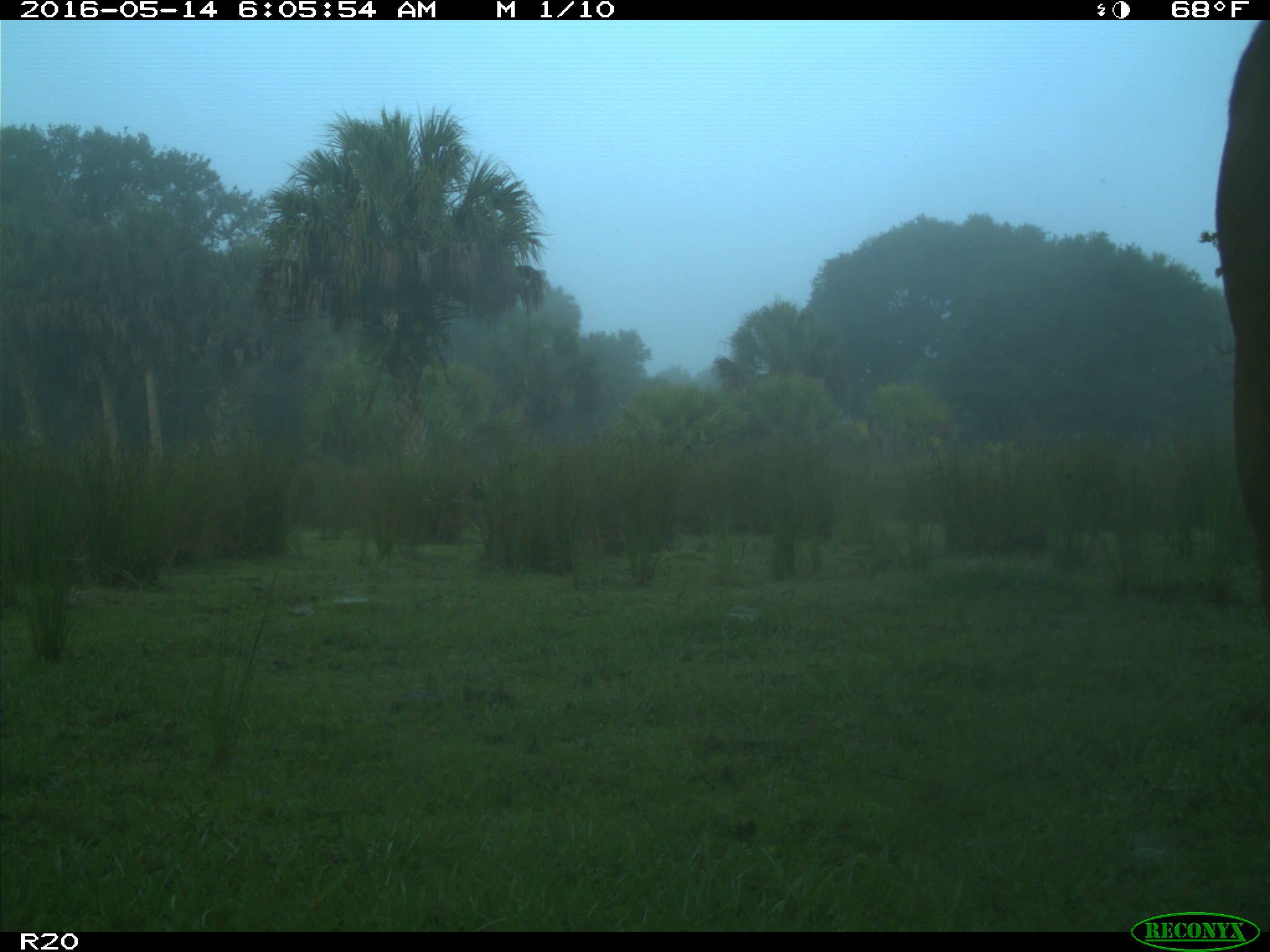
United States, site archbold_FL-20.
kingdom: Animalia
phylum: Chordata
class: Mammalia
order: Artiodactyla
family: Bovidae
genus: Bos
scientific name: Bos taurus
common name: domestic cow